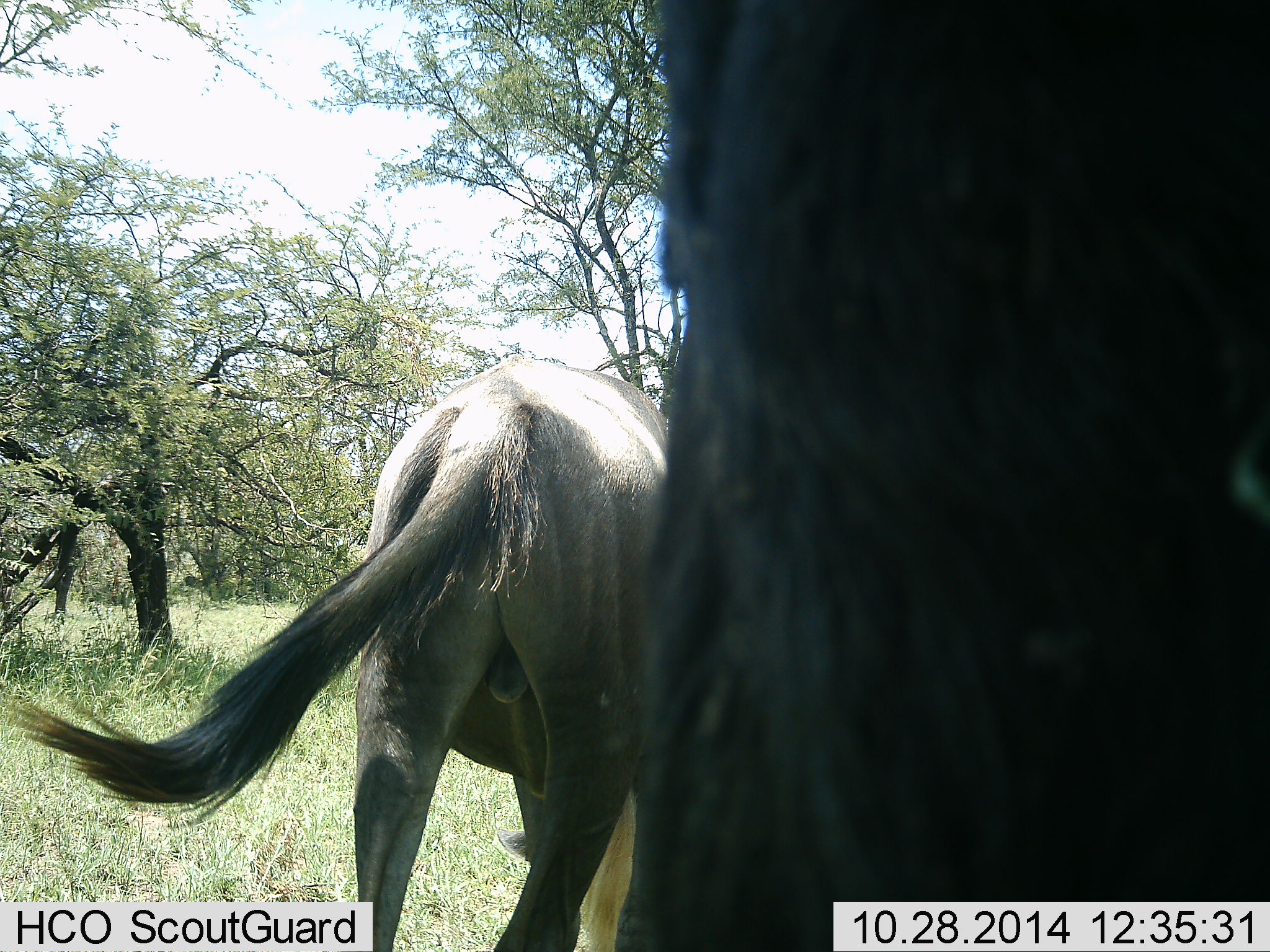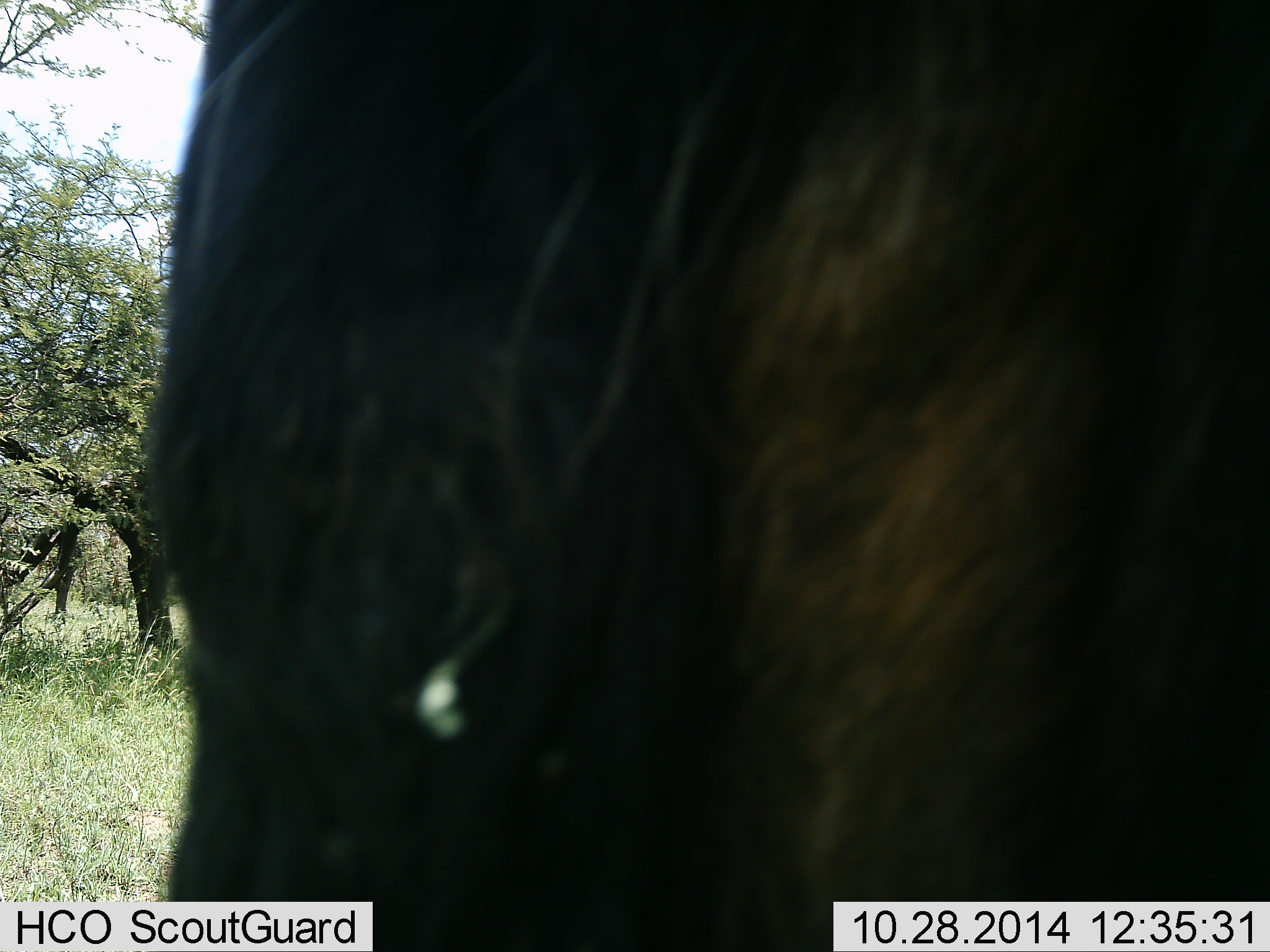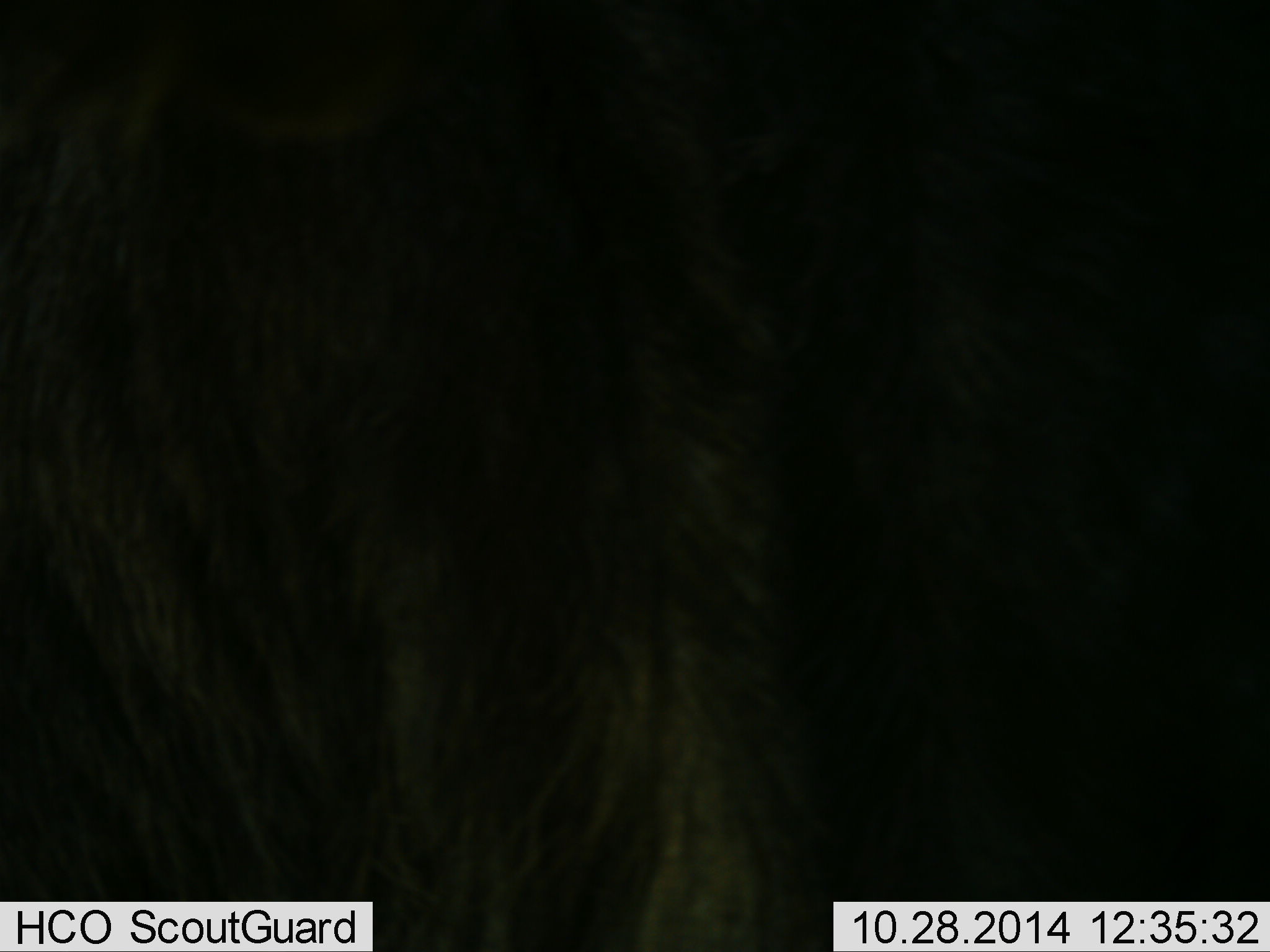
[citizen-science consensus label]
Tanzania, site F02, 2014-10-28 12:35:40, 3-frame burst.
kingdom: Animalia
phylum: Chordata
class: Mammalia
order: Artiodactyla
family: Bovidae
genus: Connochaetes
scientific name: Connochaetes taurinus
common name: blue wildebeest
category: wildebeest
Wildebeest (blue wildebeest) (Connochaetes taurinus), count 2. Behavior (volunteer vote fractions): standing 50%, resting 0%, moving 60%, interacting 0%. Young present (vote fraction): 0%. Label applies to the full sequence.